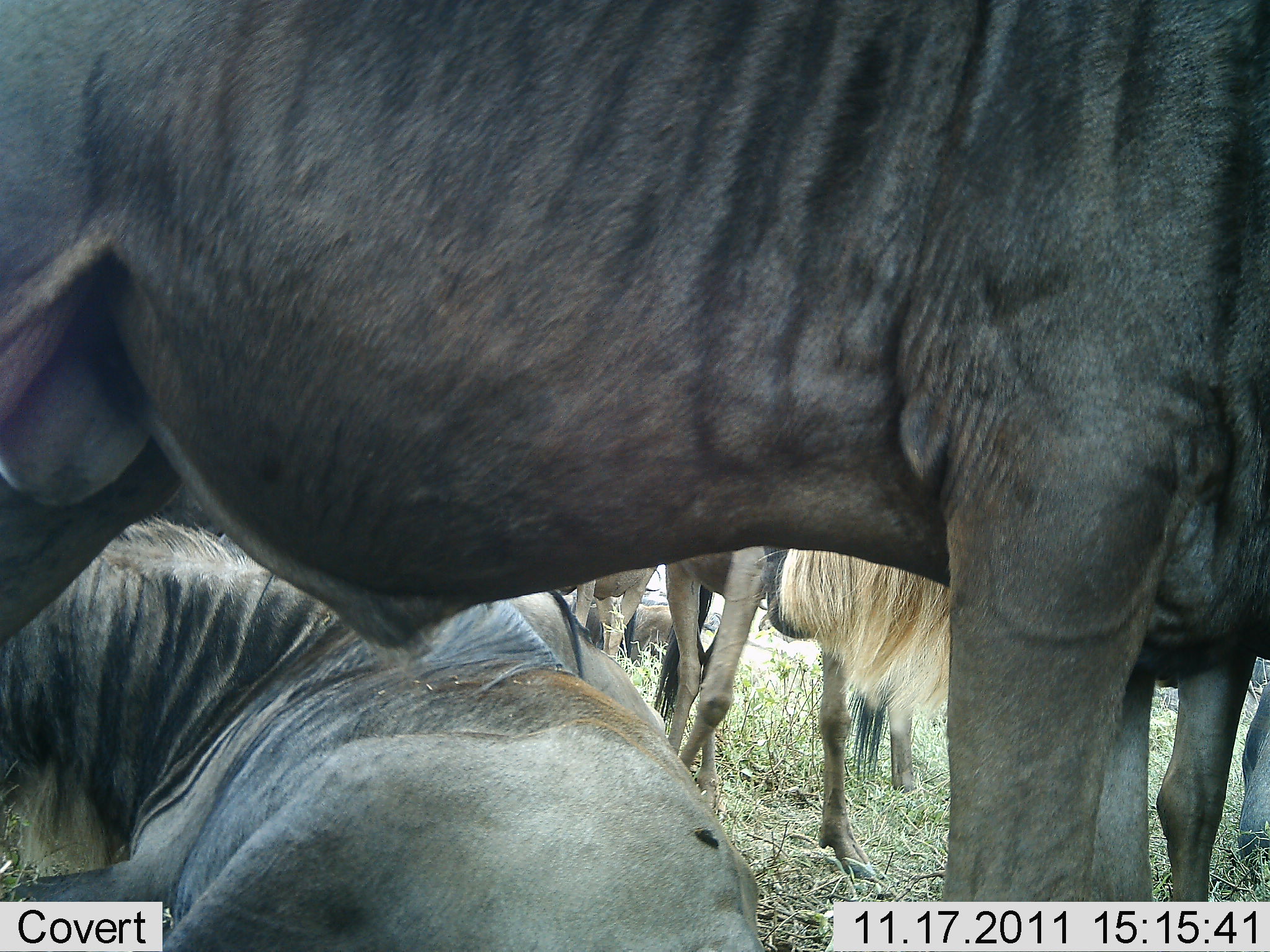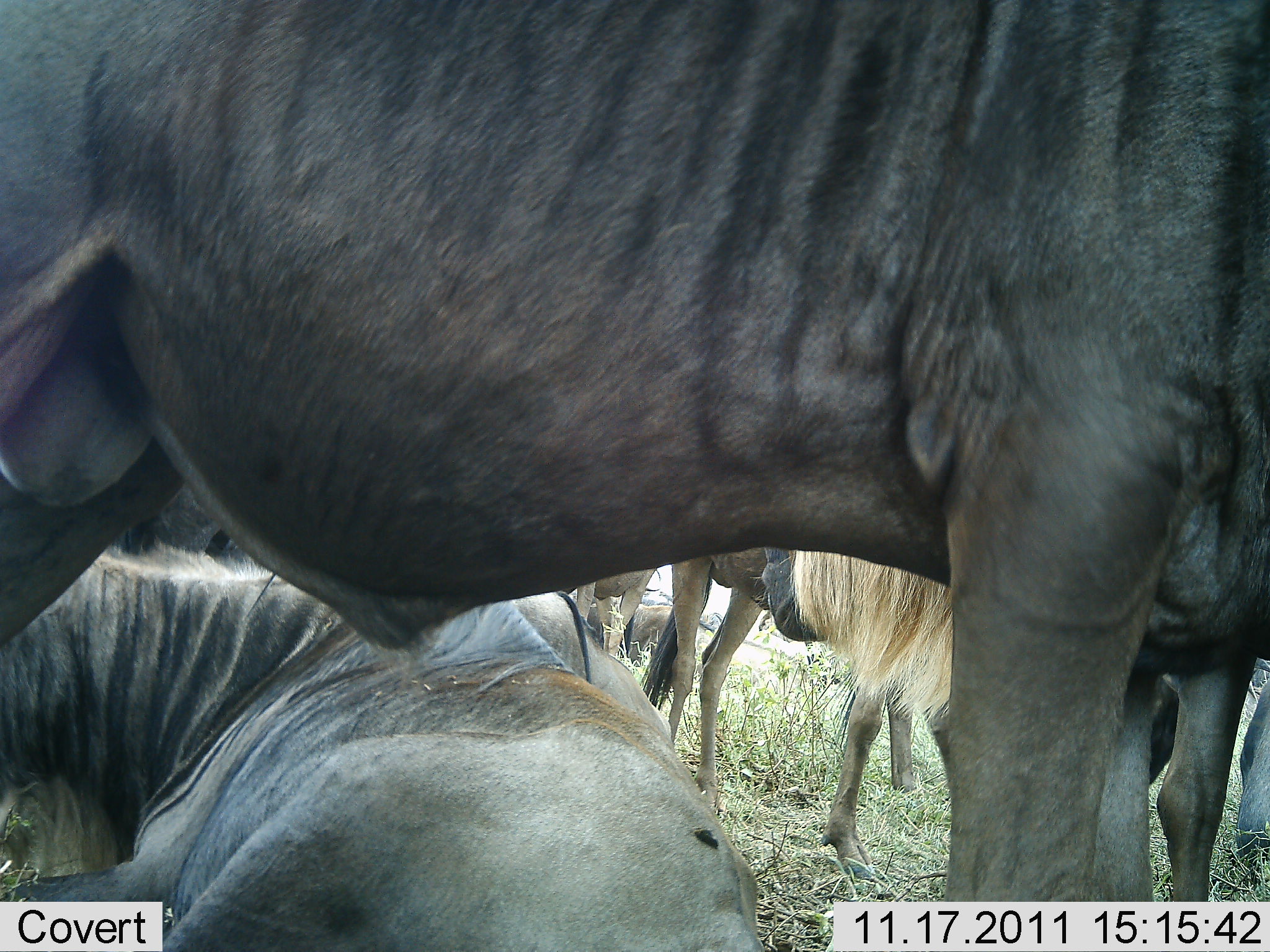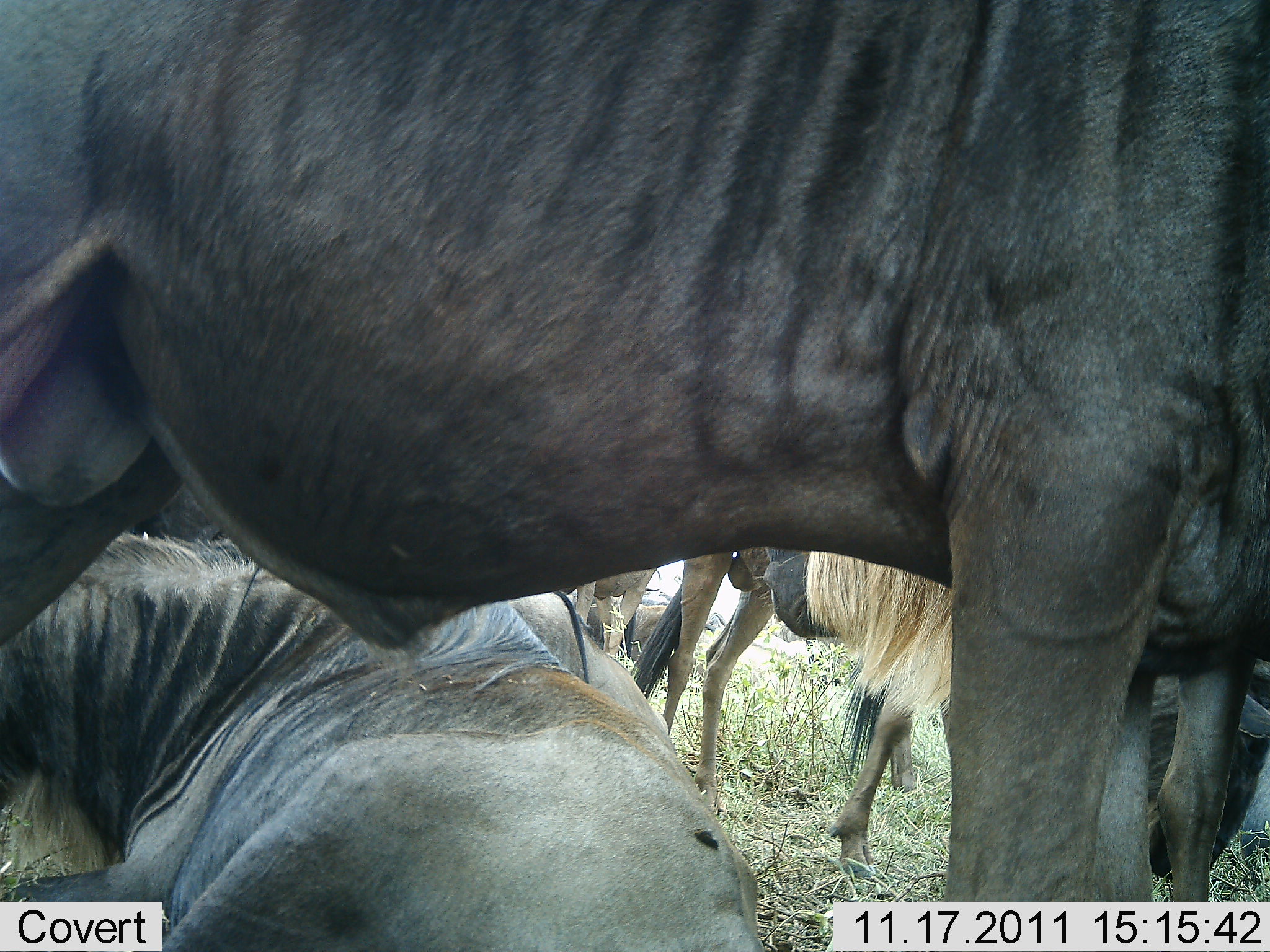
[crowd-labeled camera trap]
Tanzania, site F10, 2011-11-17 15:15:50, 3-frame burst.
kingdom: Animalia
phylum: Chordata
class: Mammalia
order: Artiodactyla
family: Bovidae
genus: Connochaetes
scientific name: Connochaetes taurinus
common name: blue wildebeest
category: wildebeest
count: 5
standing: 92%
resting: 92%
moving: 0%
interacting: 8%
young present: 0%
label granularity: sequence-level